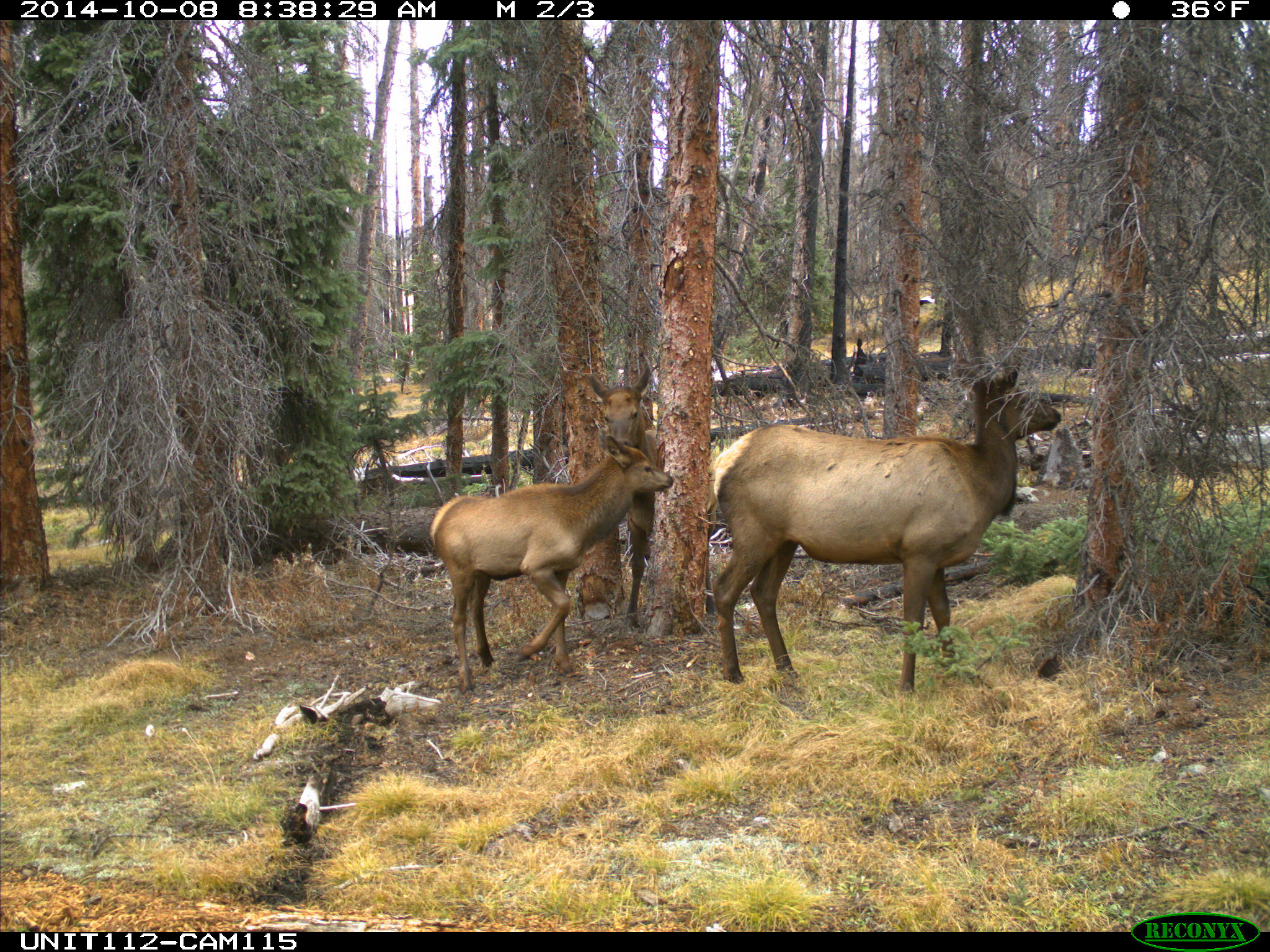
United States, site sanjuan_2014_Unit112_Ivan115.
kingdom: Animalia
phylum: Chordata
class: Mammalia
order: Artiodactyla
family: Cervidae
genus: Cervus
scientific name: Cervus elaphus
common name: red deer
Cervus elaphus (red deer).